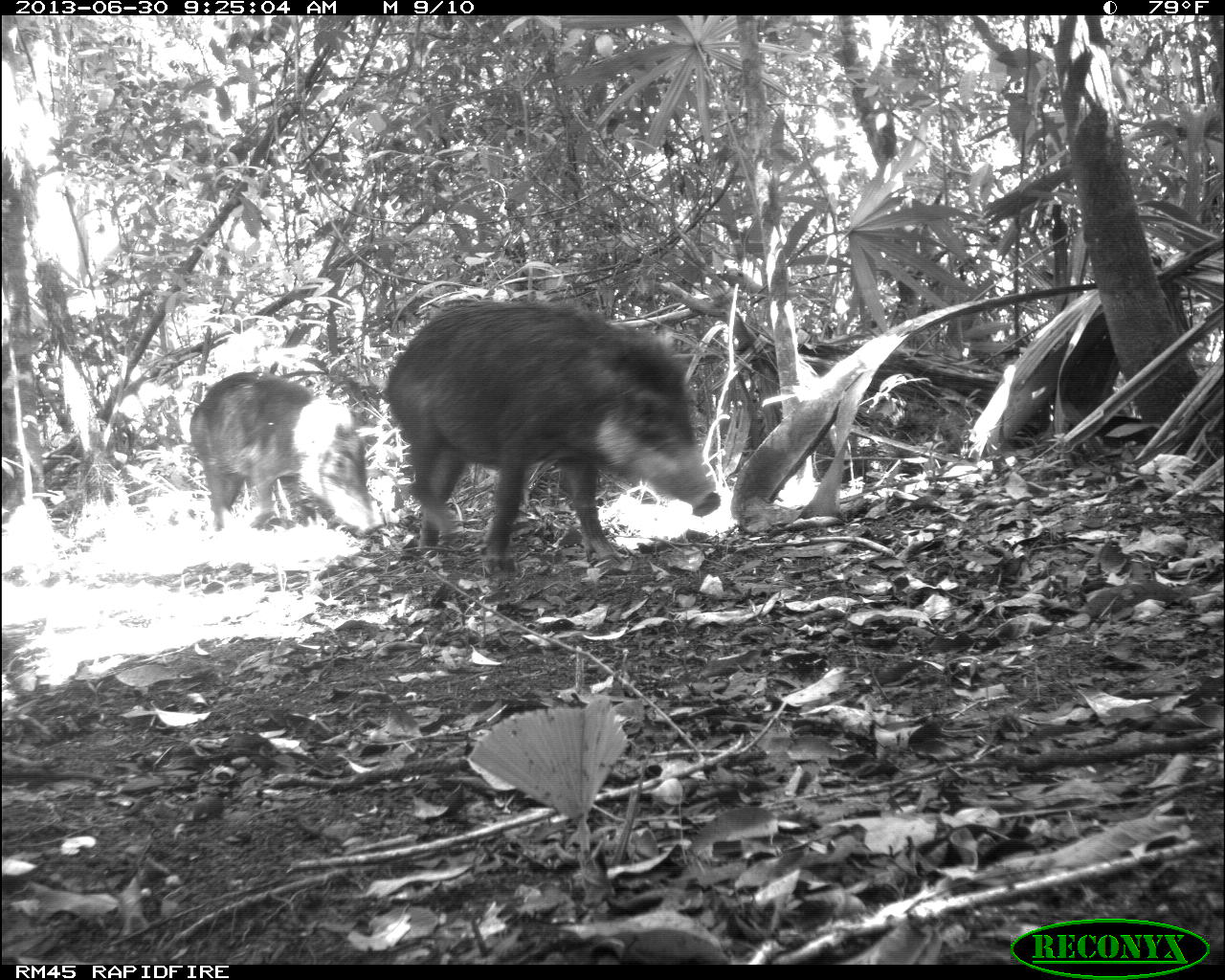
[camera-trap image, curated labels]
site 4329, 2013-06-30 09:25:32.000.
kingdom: Animalia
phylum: Chordata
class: Mammalia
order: Artiodactyla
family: Tayassuidae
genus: Tayassu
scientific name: Tayassu pecari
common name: white-lipped peccary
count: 4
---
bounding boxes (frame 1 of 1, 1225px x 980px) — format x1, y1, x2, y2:
tayassu pecari: 379, 294, 720, 578; 189, 370, 378, 535